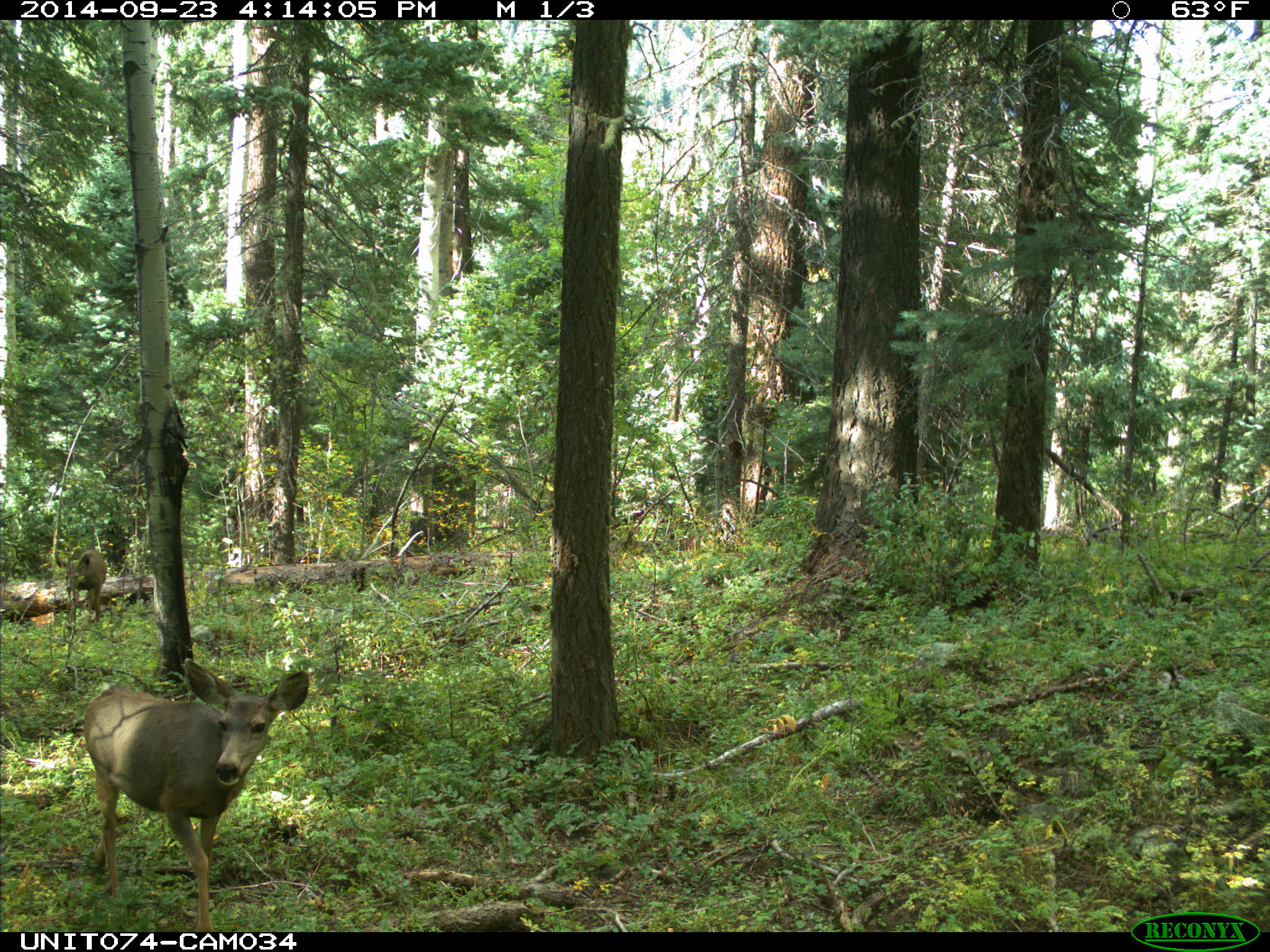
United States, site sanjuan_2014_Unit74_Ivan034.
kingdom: Animalia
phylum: Chordata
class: Mammalia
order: Artiodactyla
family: Cervidae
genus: Odocoileus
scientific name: Odocoileus hemionus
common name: mule deer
Odocoileus hemionus (mule deer).